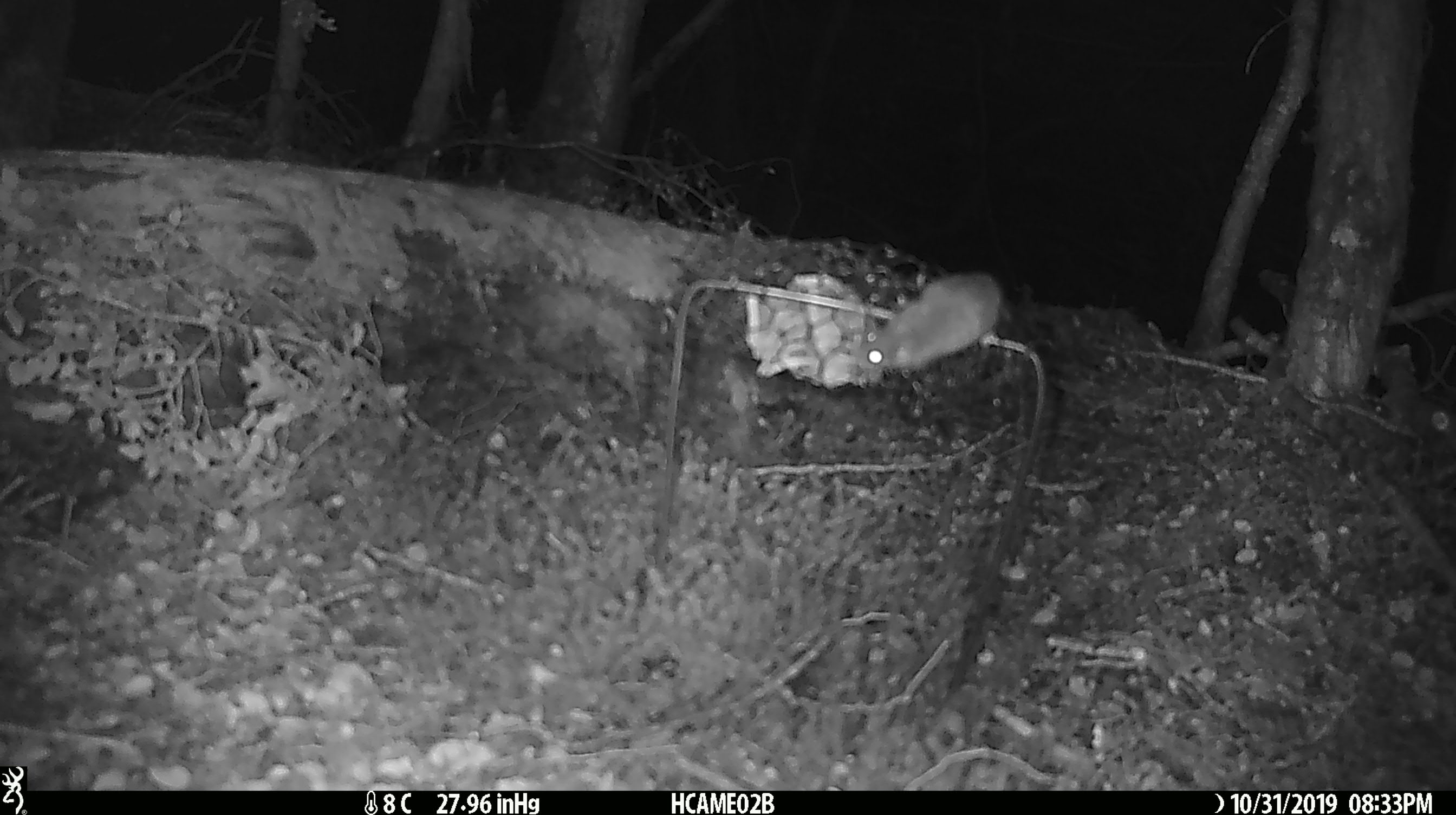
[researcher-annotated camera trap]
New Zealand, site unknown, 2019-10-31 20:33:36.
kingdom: Animalia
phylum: Chordata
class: Mammalia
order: Rodentia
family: Muridae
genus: Mus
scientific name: Mus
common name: mouse